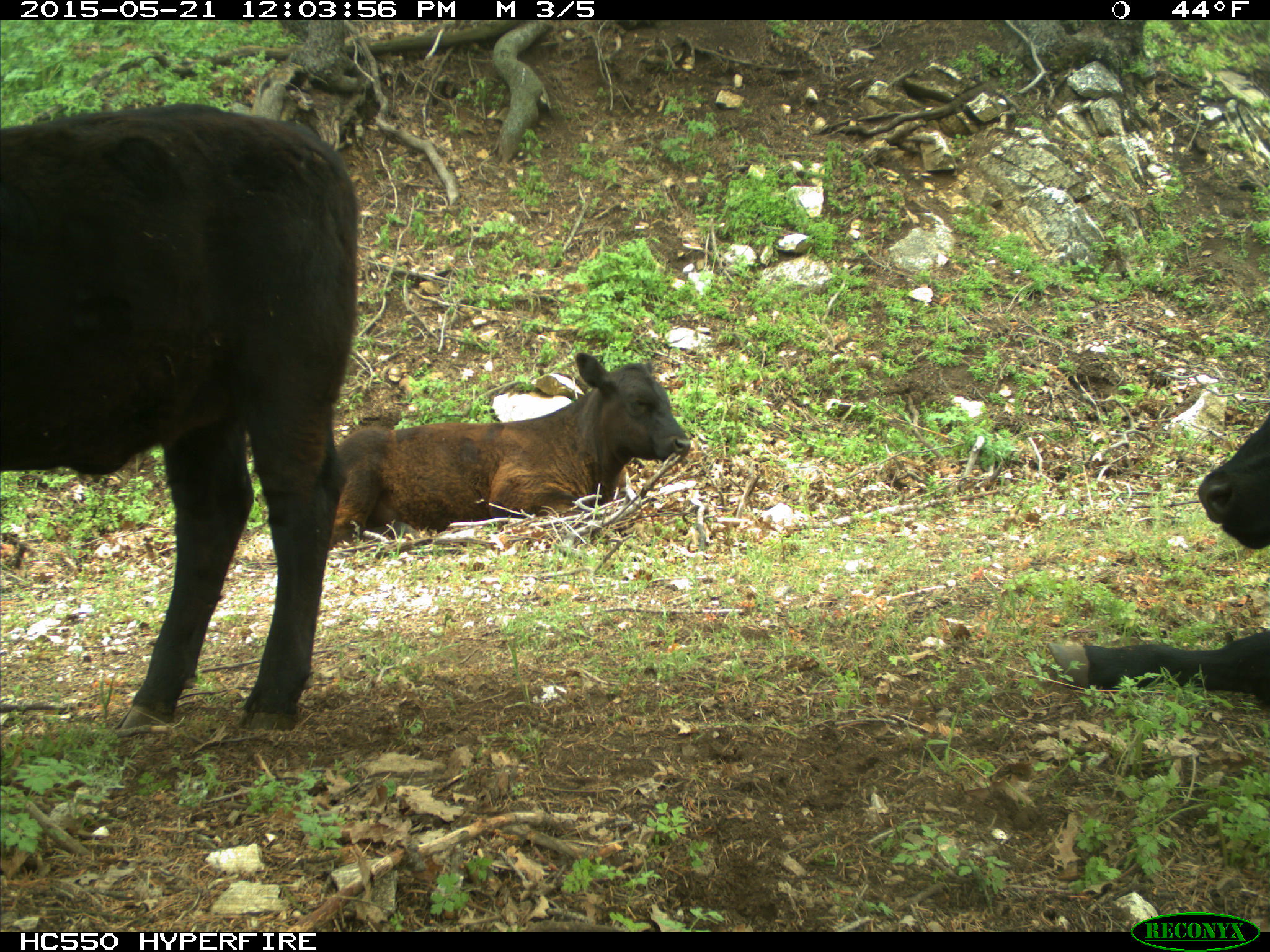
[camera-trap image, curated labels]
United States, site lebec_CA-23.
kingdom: Animalia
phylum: Chordata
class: Mammalia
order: Artiodactyla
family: Bovidae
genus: Bos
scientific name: Bos taurus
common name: domestic cow